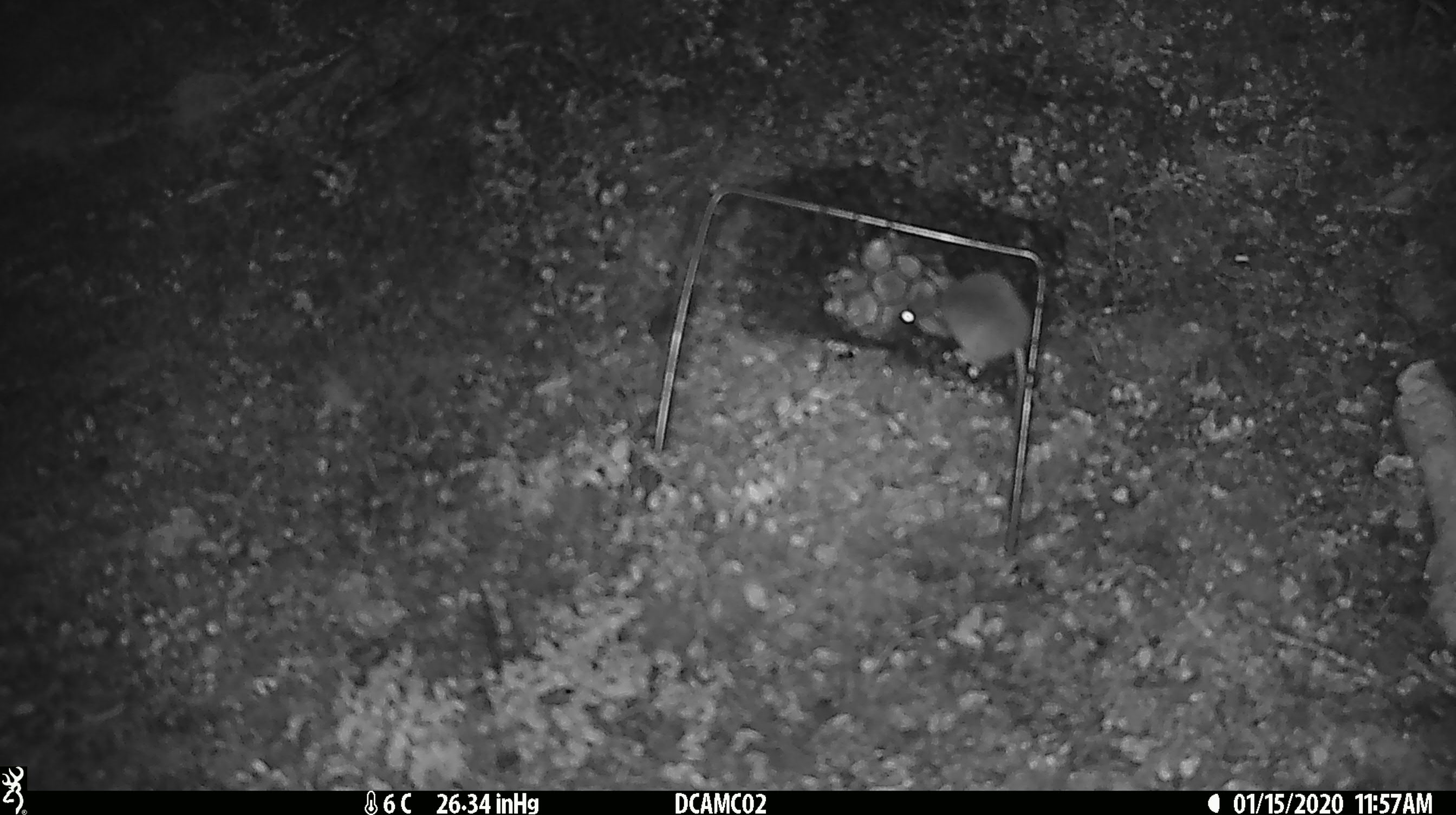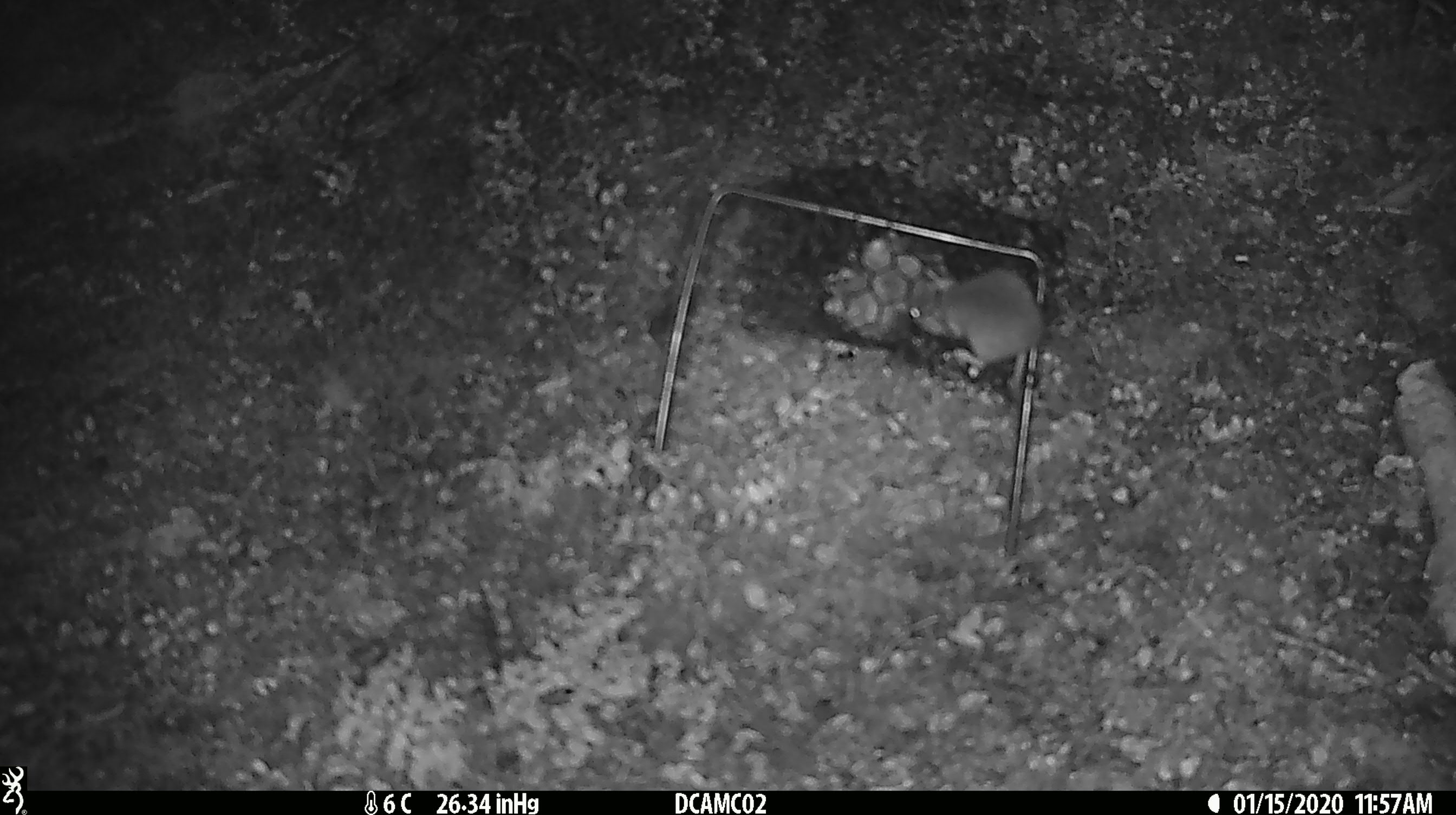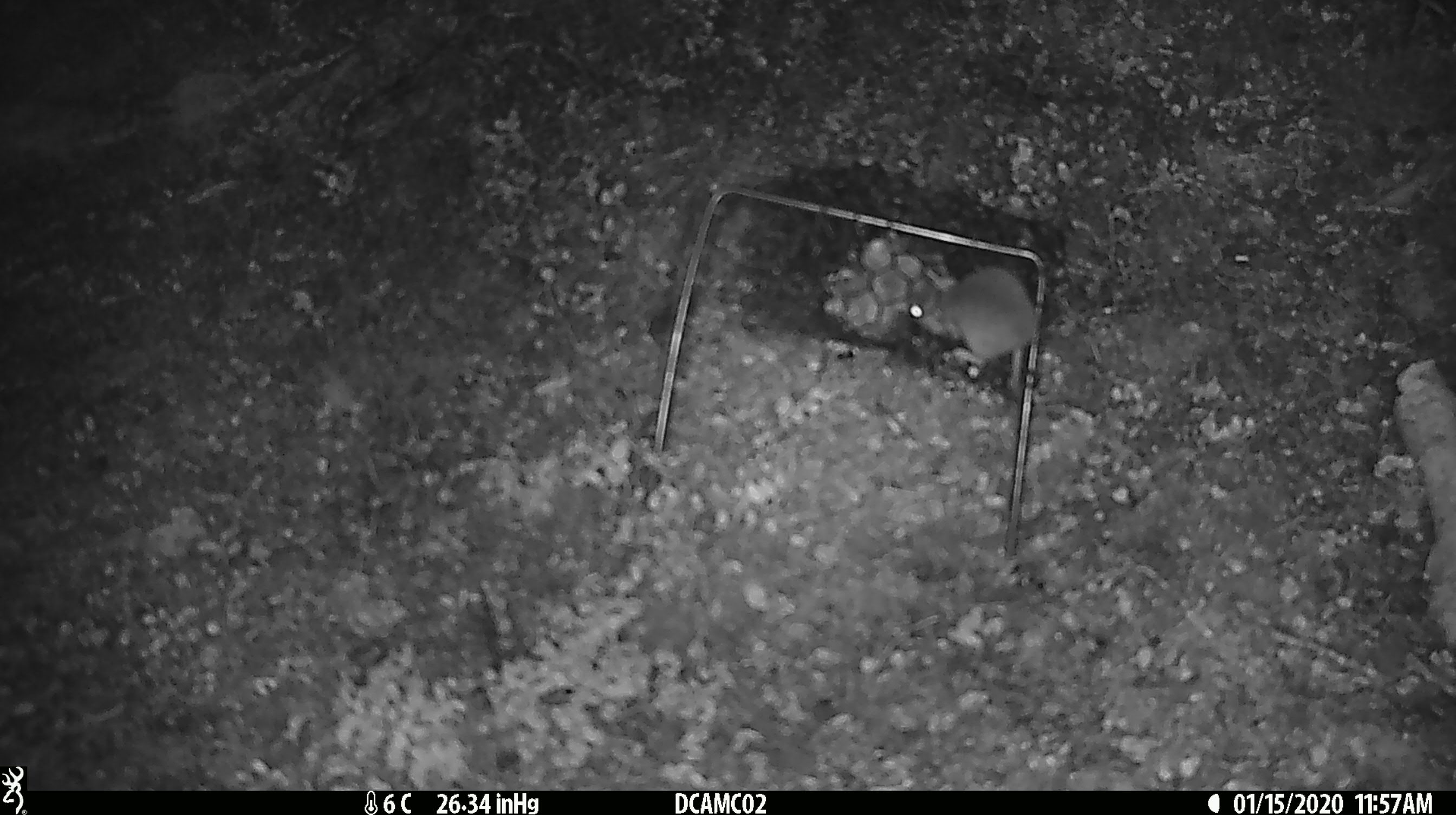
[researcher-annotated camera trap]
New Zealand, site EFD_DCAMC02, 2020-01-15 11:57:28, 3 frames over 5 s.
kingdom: Animalia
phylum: Chordata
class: Mammalia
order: Rodentia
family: Muridae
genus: Mus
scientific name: Mus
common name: mouse